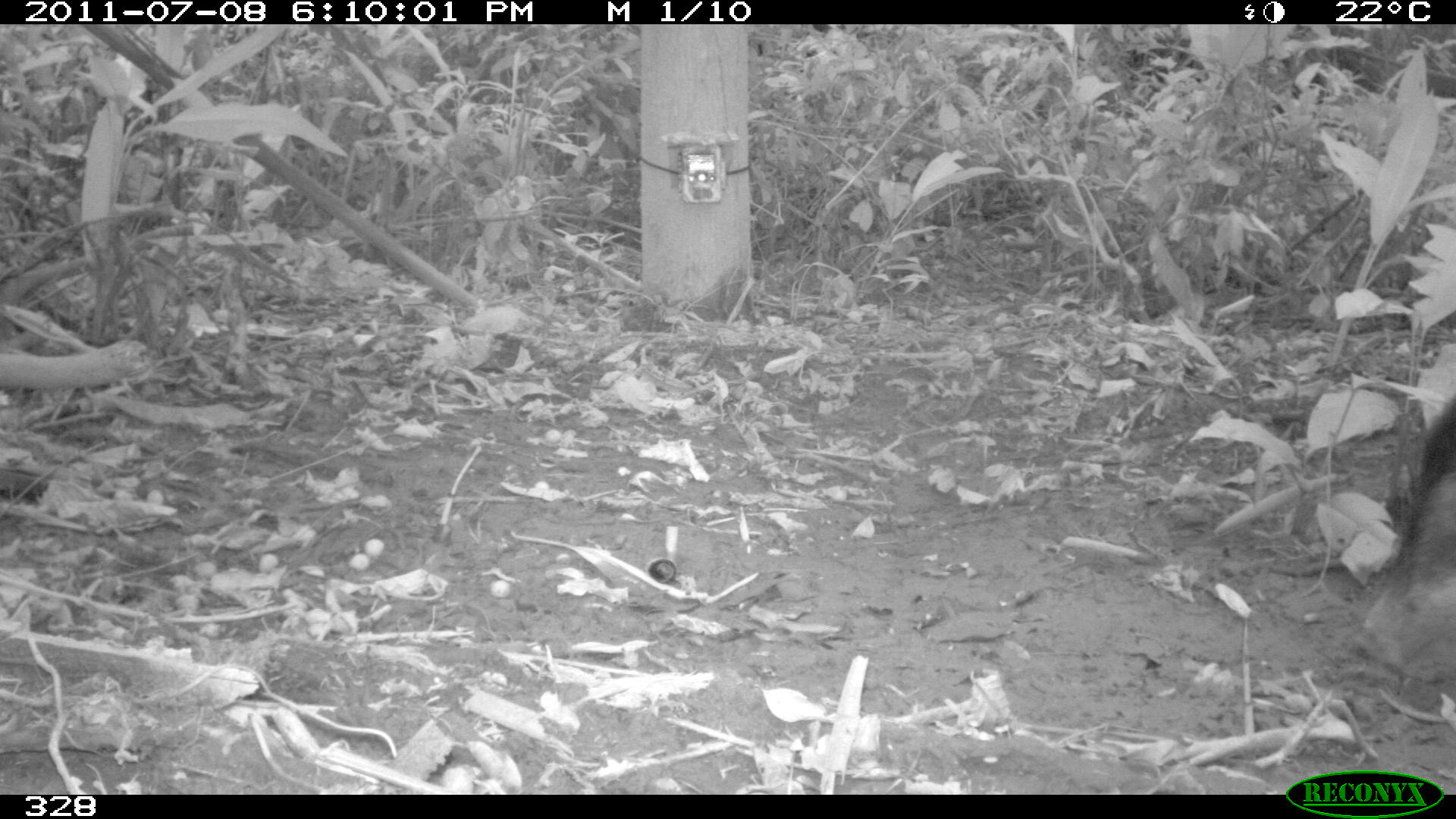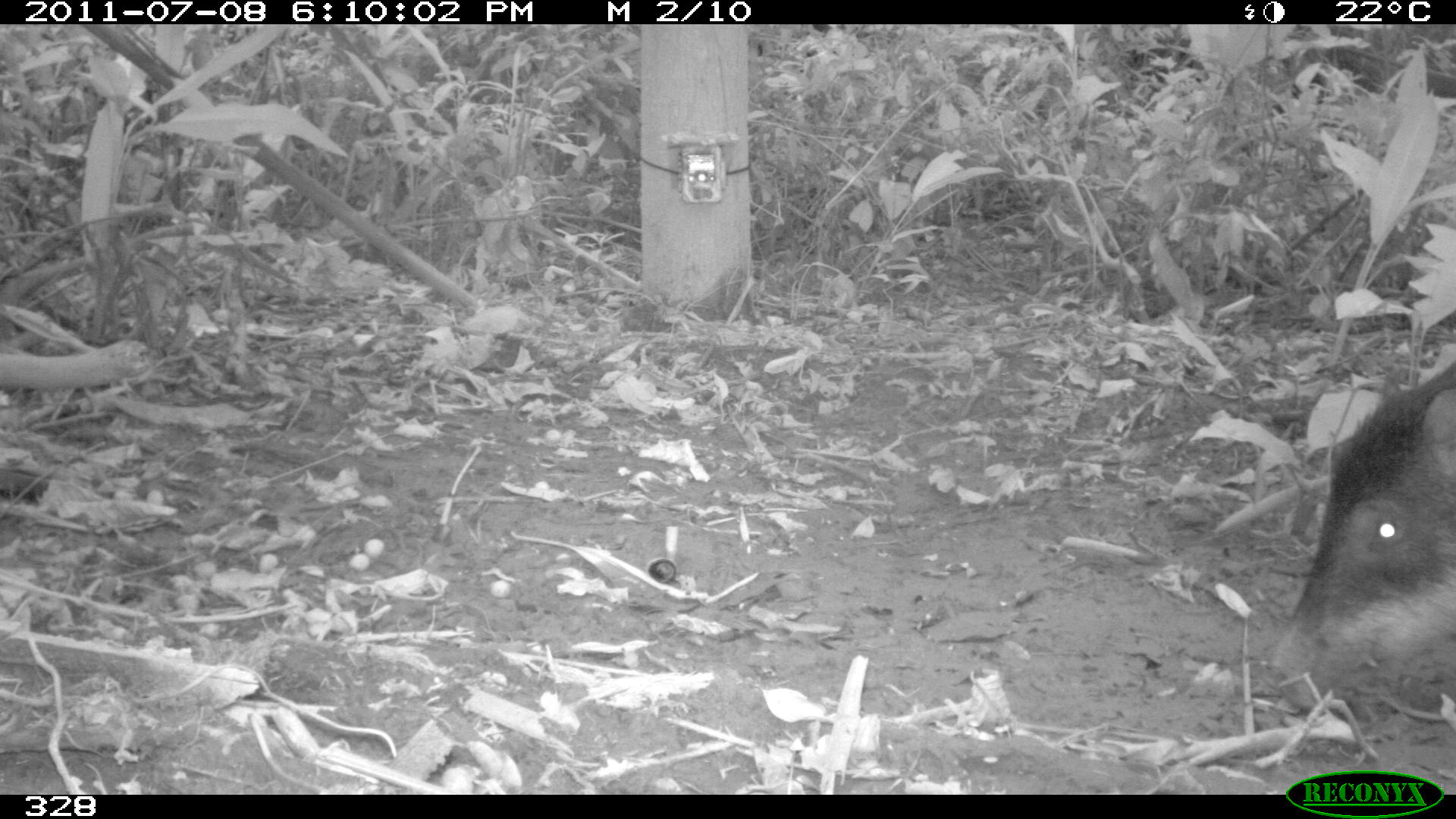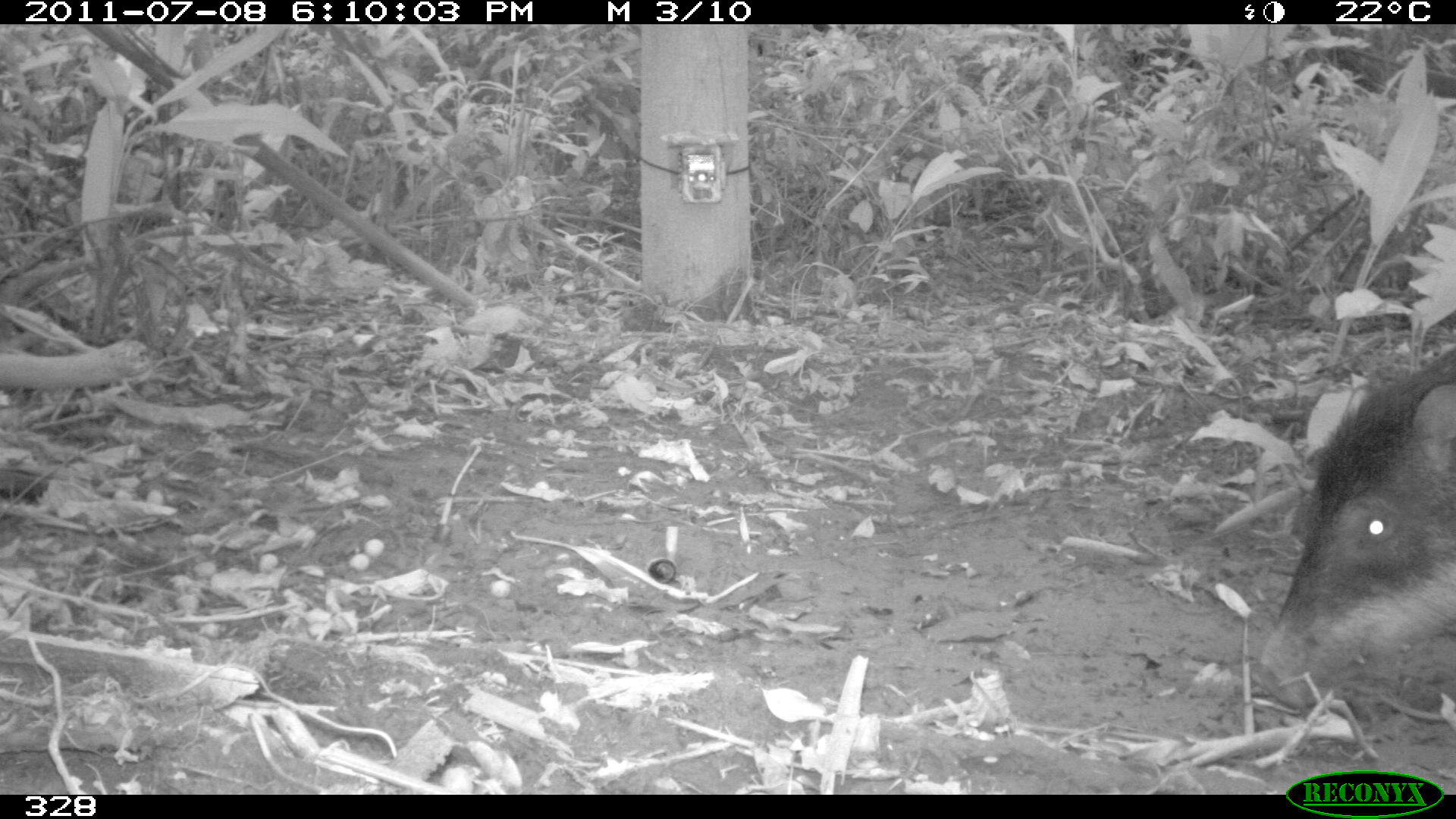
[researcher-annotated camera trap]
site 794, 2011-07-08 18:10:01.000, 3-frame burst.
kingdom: Animalia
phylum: Chordata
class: Mammalia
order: Artiodactyla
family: Tayassuidae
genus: Tayassu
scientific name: Tayassu pecari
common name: white-lipped peccary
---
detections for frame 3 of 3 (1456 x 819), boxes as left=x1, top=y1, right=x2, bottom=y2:
tayassu pecari: left=1255, top=346, right=1456, bottom=706